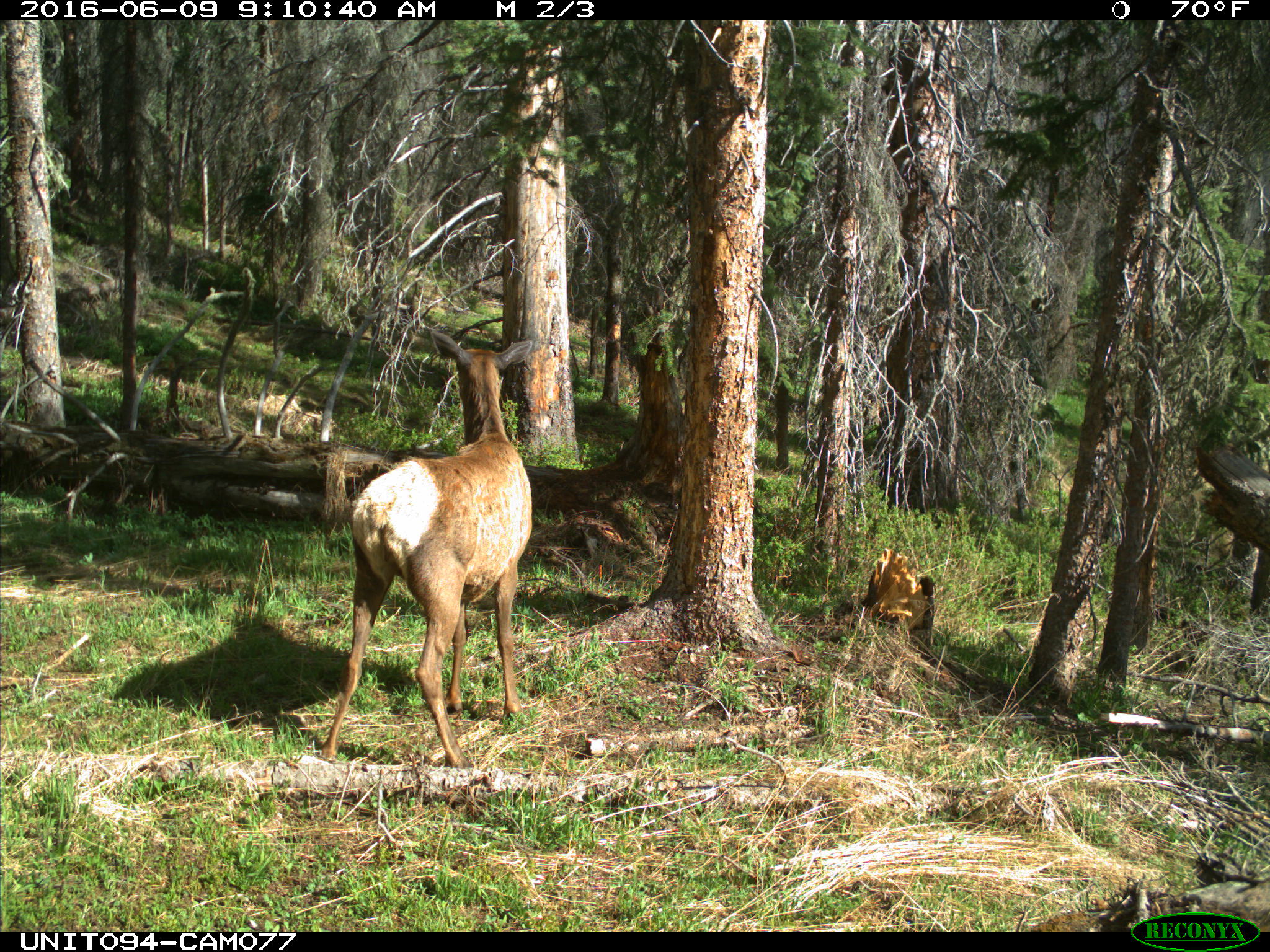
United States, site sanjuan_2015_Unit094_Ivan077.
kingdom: Animalia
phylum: Chordata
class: Mammalia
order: Artiodactyla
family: Cervidae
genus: Cervus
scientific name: Cervus elaphus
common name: red deer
Cervus elaphus (red deer).